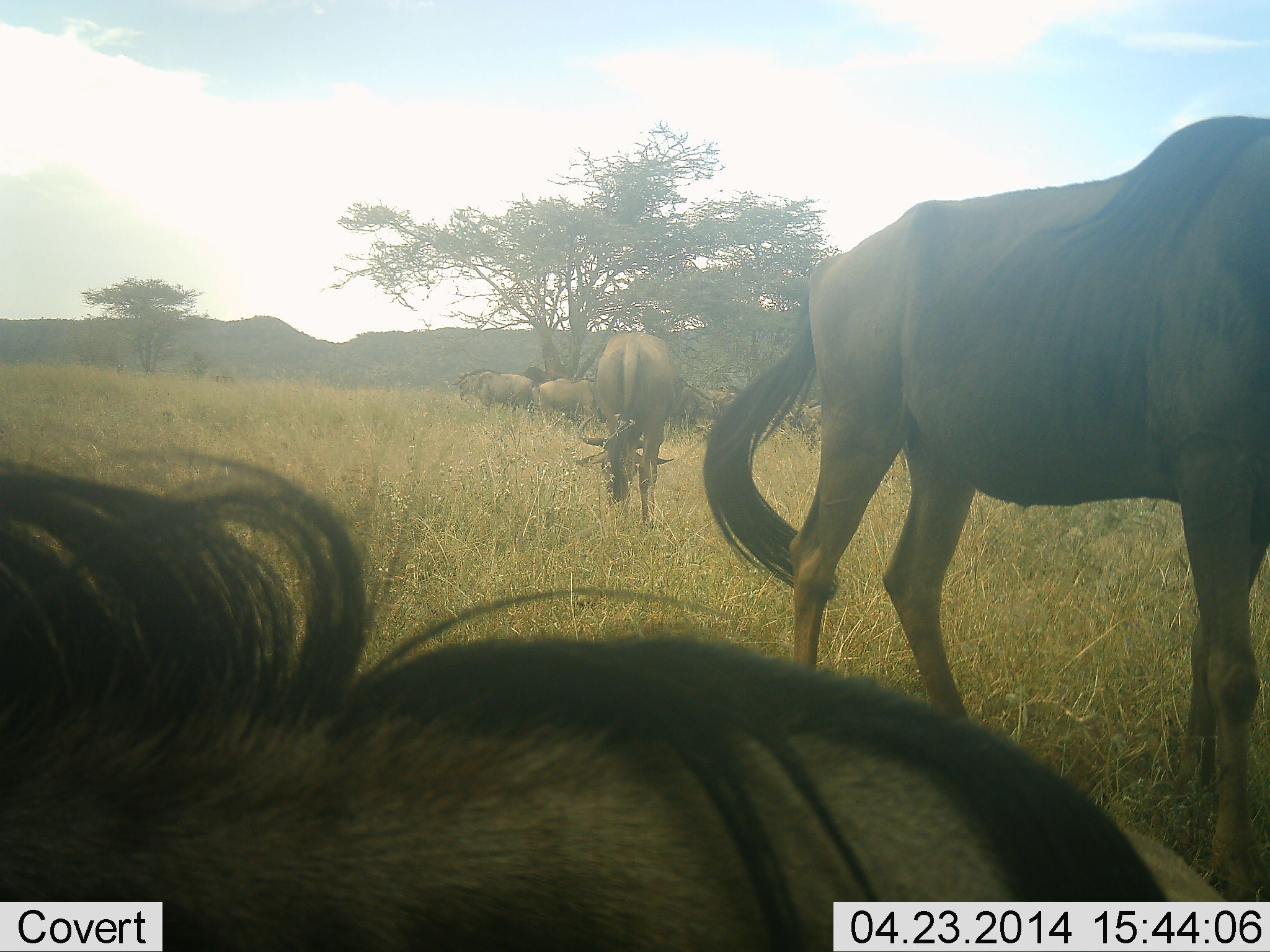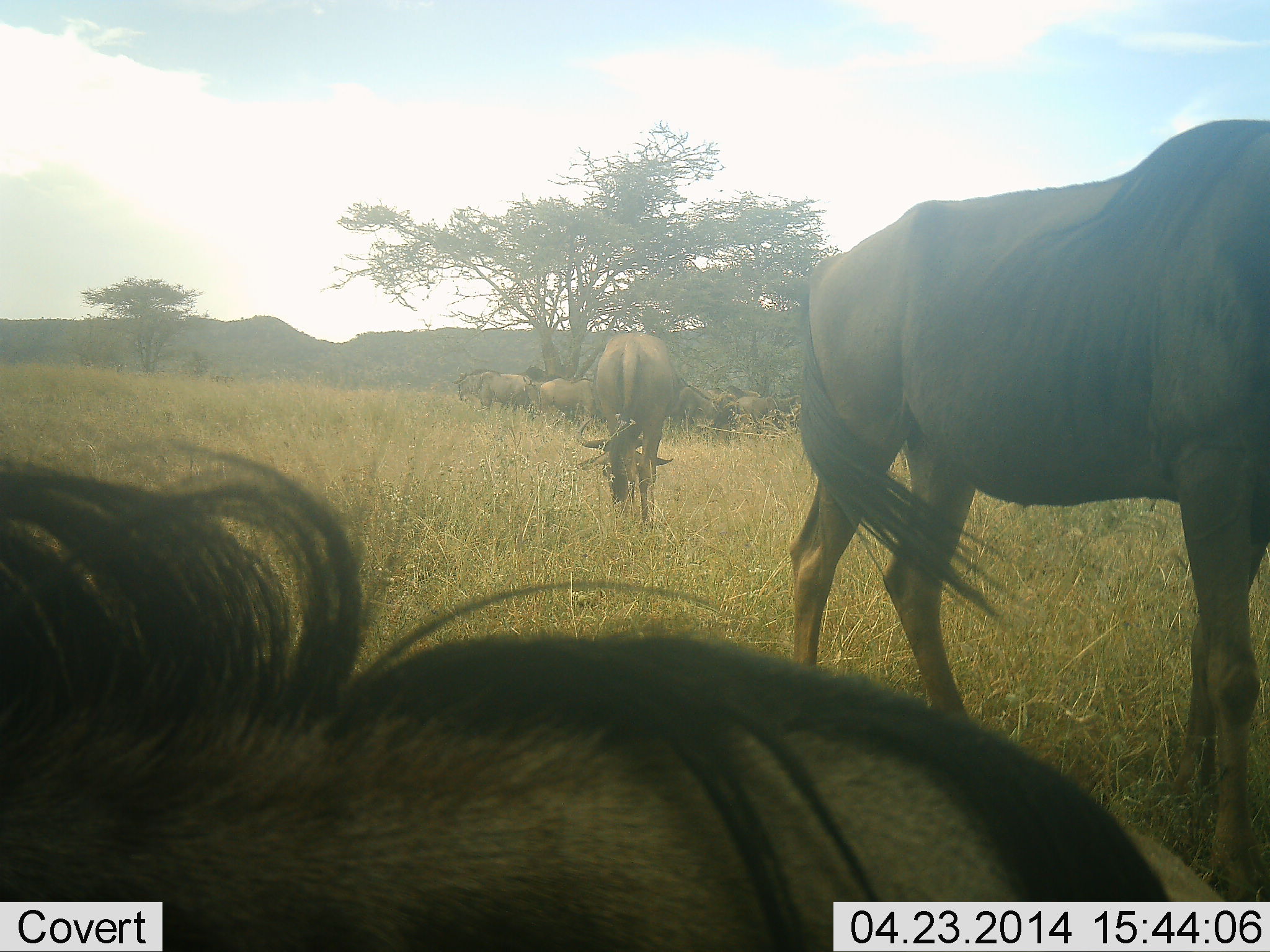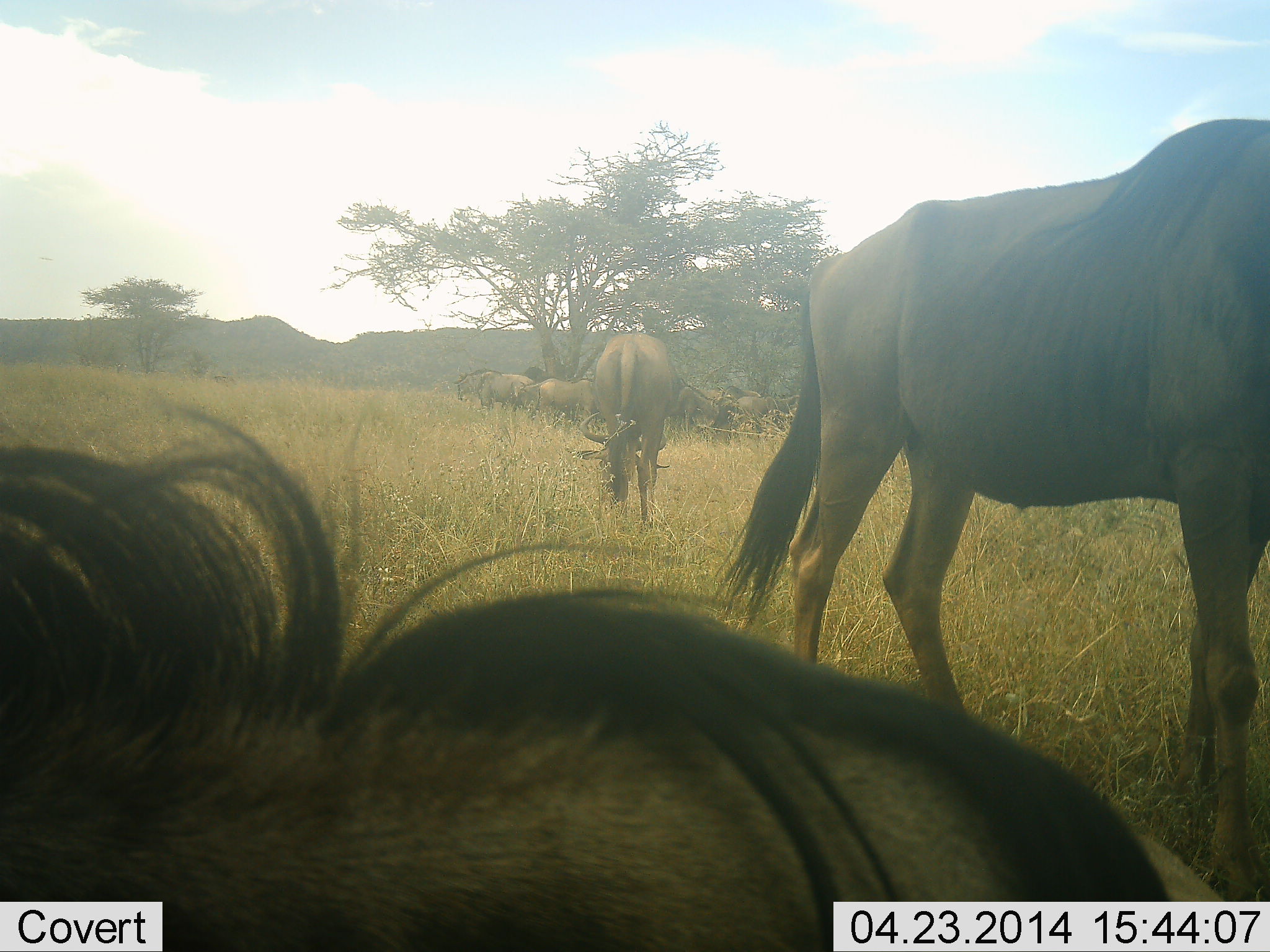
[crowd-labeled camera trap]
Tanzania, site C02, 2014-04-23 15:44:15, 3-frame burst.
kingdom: Animalia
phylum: Chordata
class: Mammalia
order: Artiodactyla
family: Bovidae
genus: Connochaetes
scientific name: Connochaetes taurinus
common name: blue wildebeest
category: wildebeest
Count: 7.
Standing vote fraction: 64%.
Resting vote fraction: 45%.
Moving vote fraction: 18%.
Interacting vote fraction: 0%.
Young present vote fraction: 0%.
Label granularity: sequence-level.